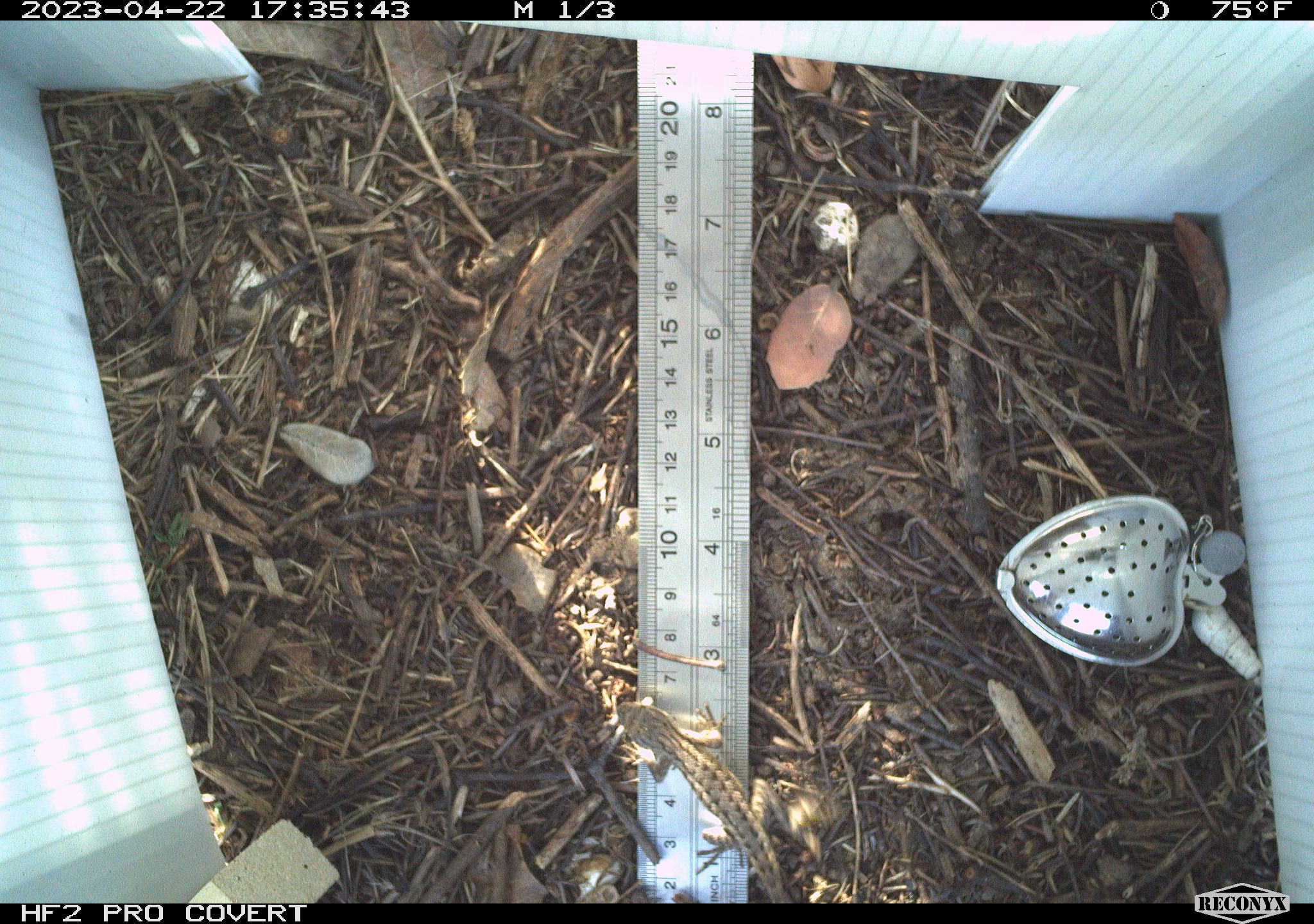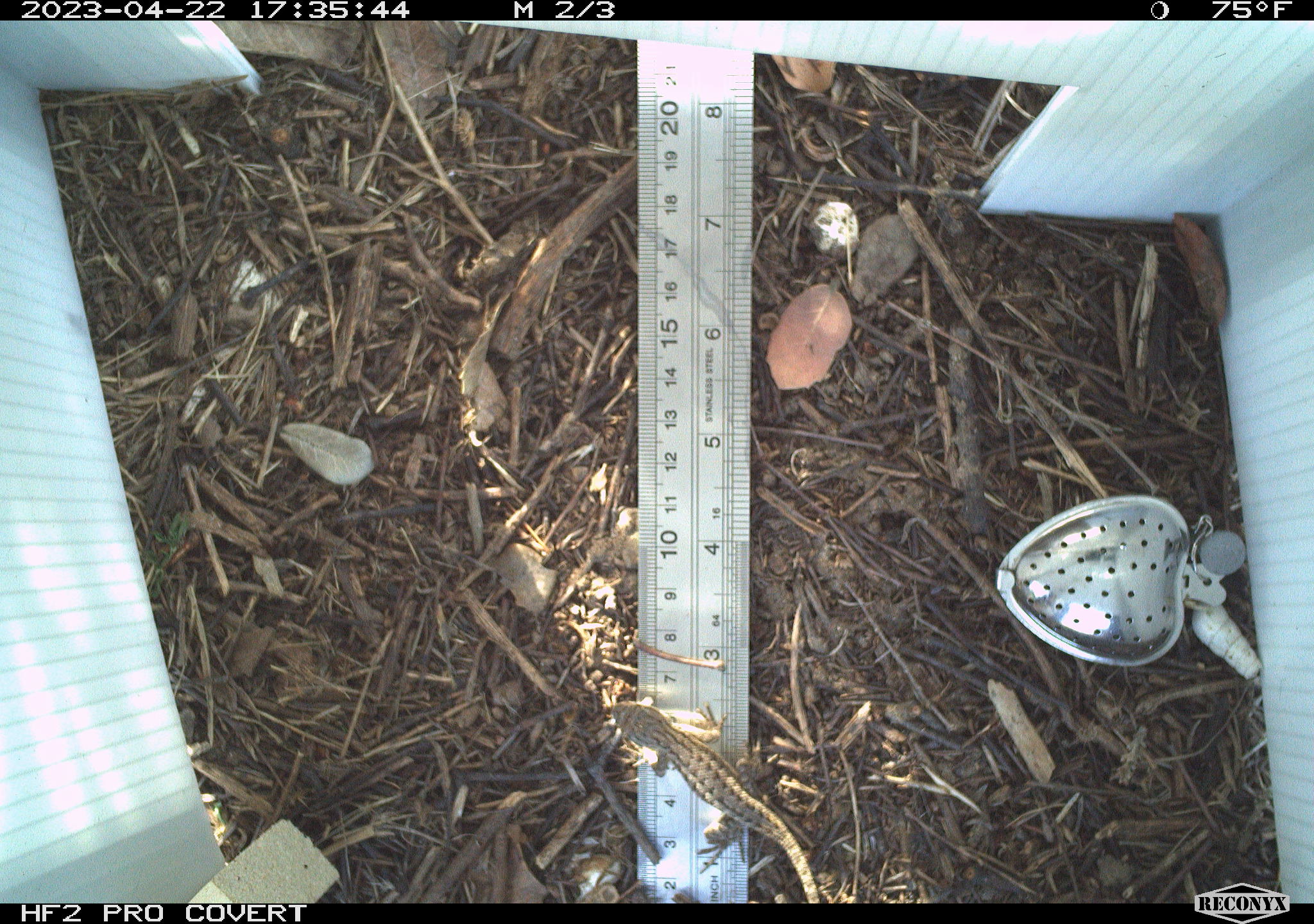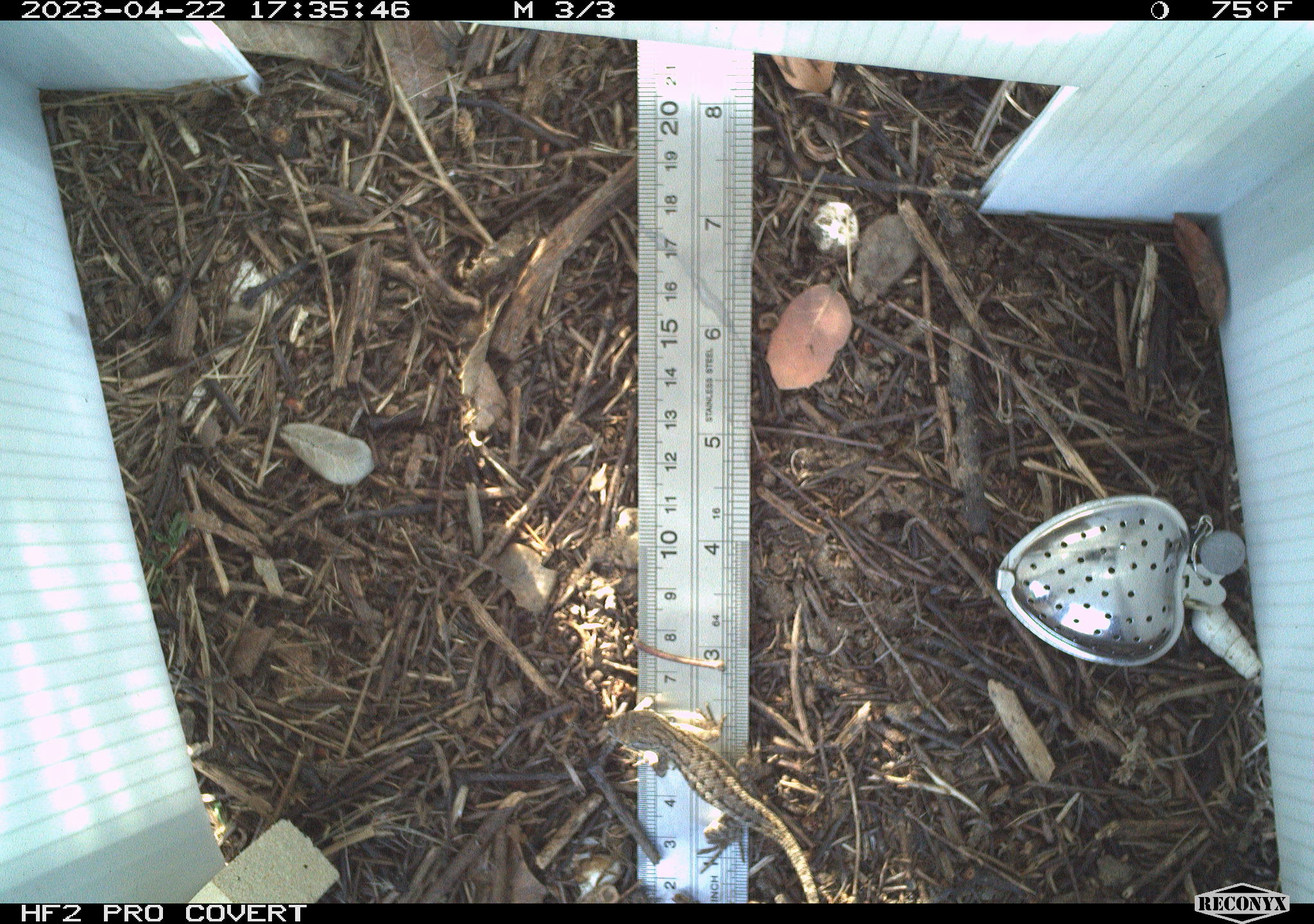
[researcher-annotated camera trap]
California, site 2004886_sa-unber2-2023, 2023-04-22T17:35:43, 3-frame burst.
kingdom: Animalia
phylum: Chordata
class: Reptilia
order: Squamata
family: Phrynosomatidae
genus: Sceloporus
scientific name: Sceloporus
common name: spiny lizards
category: sceloporus species